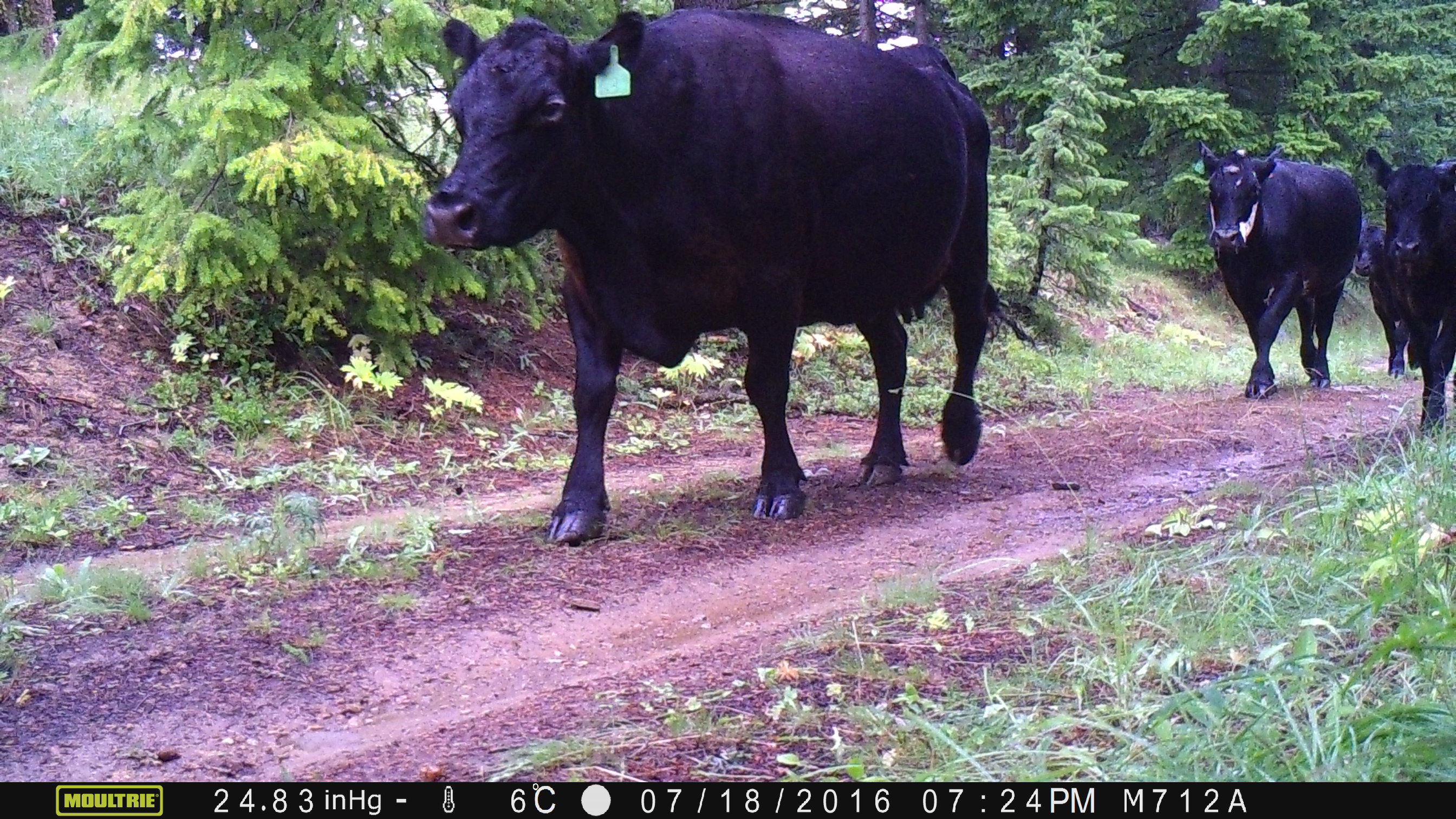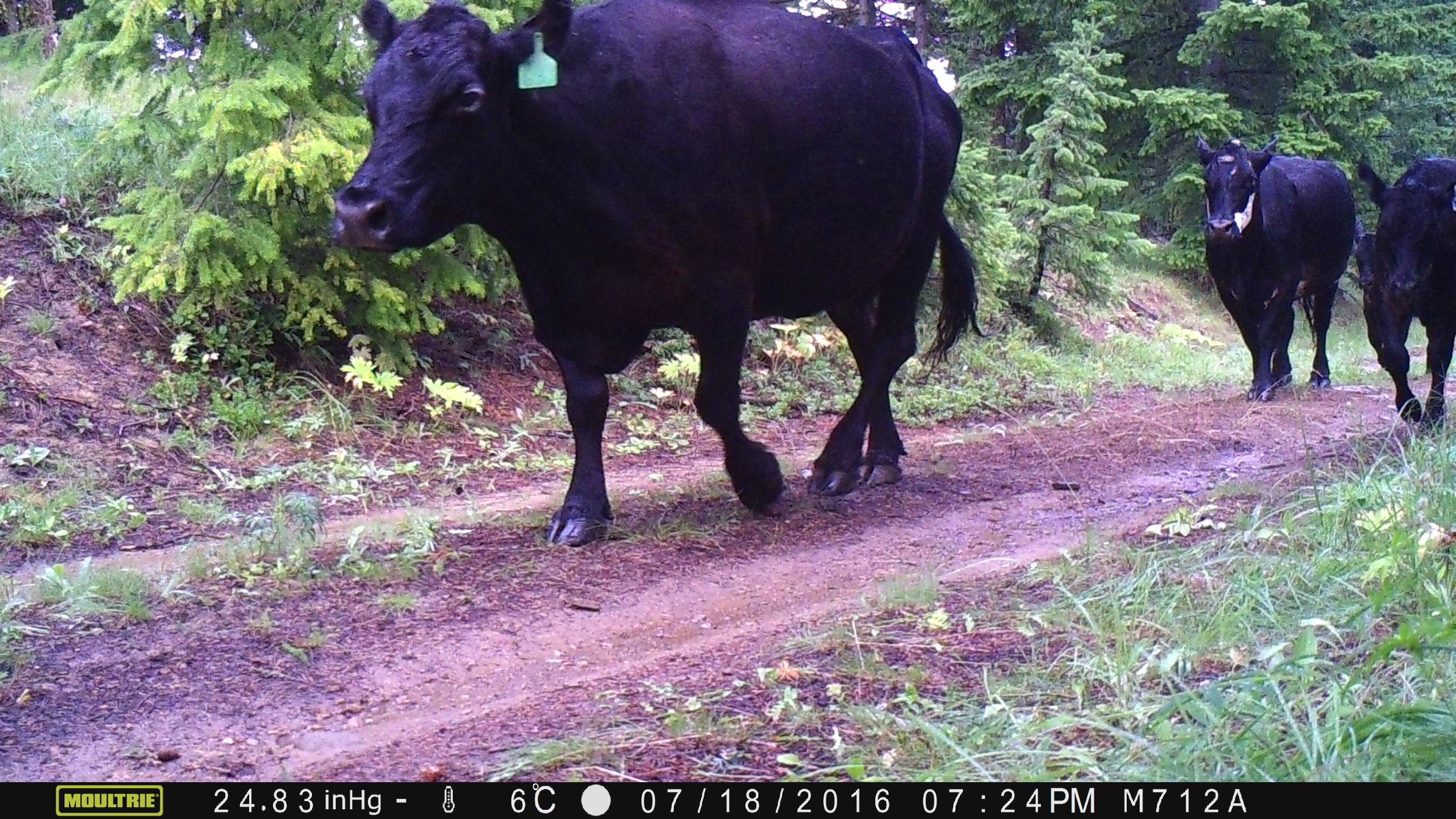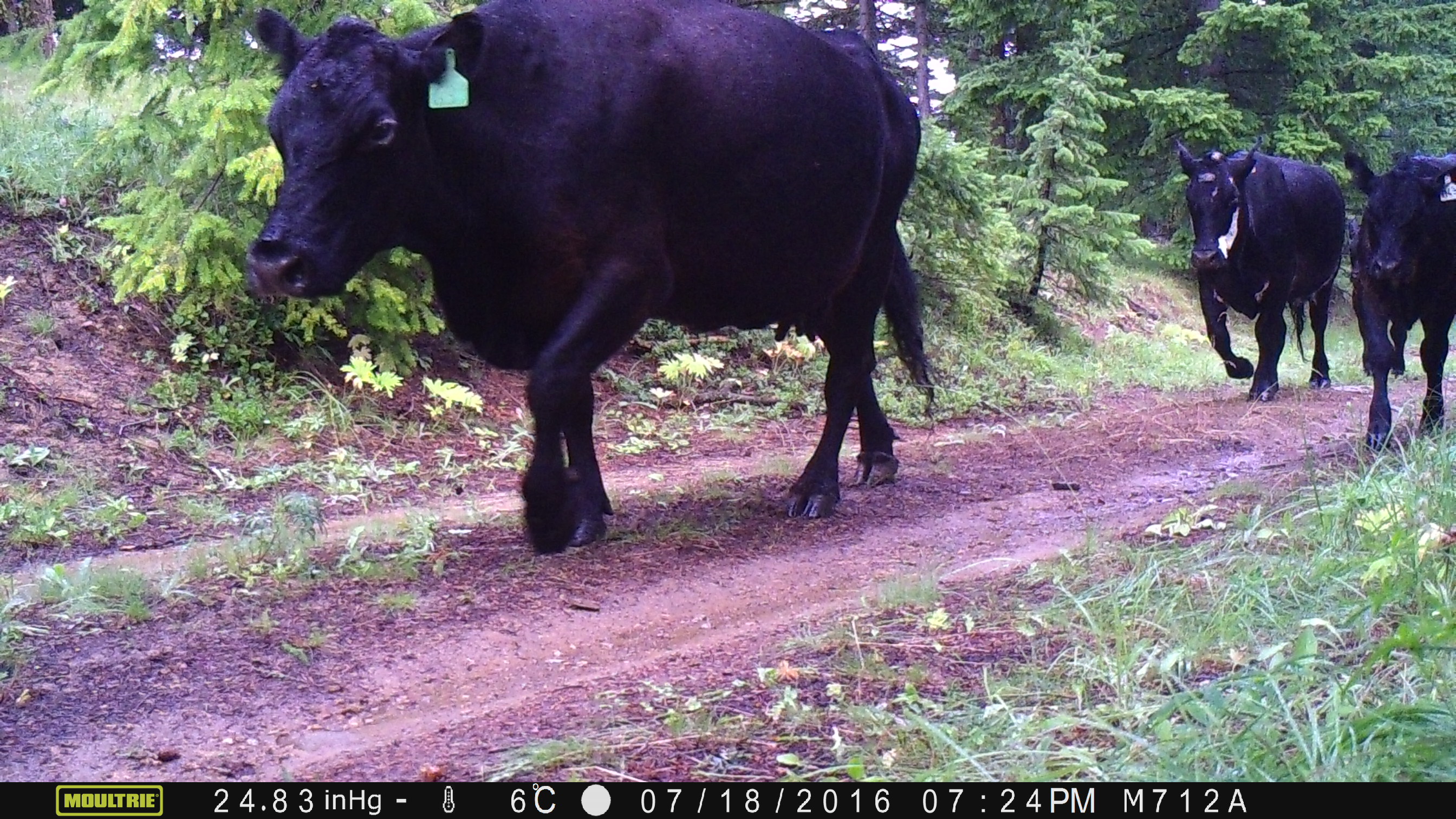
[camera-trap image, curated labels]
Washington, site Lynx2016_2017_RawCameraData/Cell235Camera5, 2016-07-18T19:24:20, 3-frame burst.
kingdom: Animalia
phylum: Chordata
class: Mammalia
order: Artiodactyla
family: Bovidae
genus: Bos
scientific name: Bos taurus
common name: domestic cattle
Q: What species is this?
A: Domestic cattle (Bos taurus).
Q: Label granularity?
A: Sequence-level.